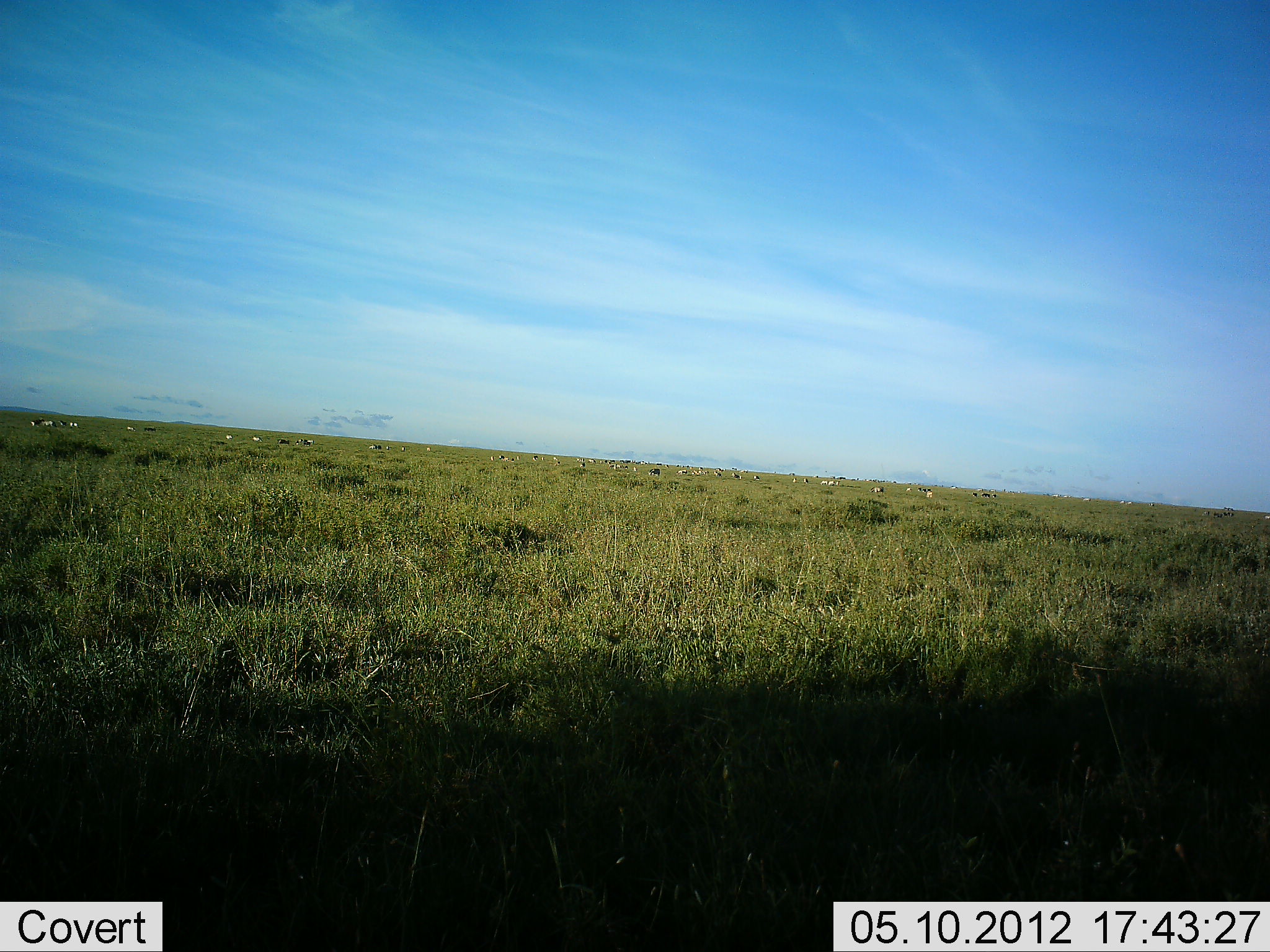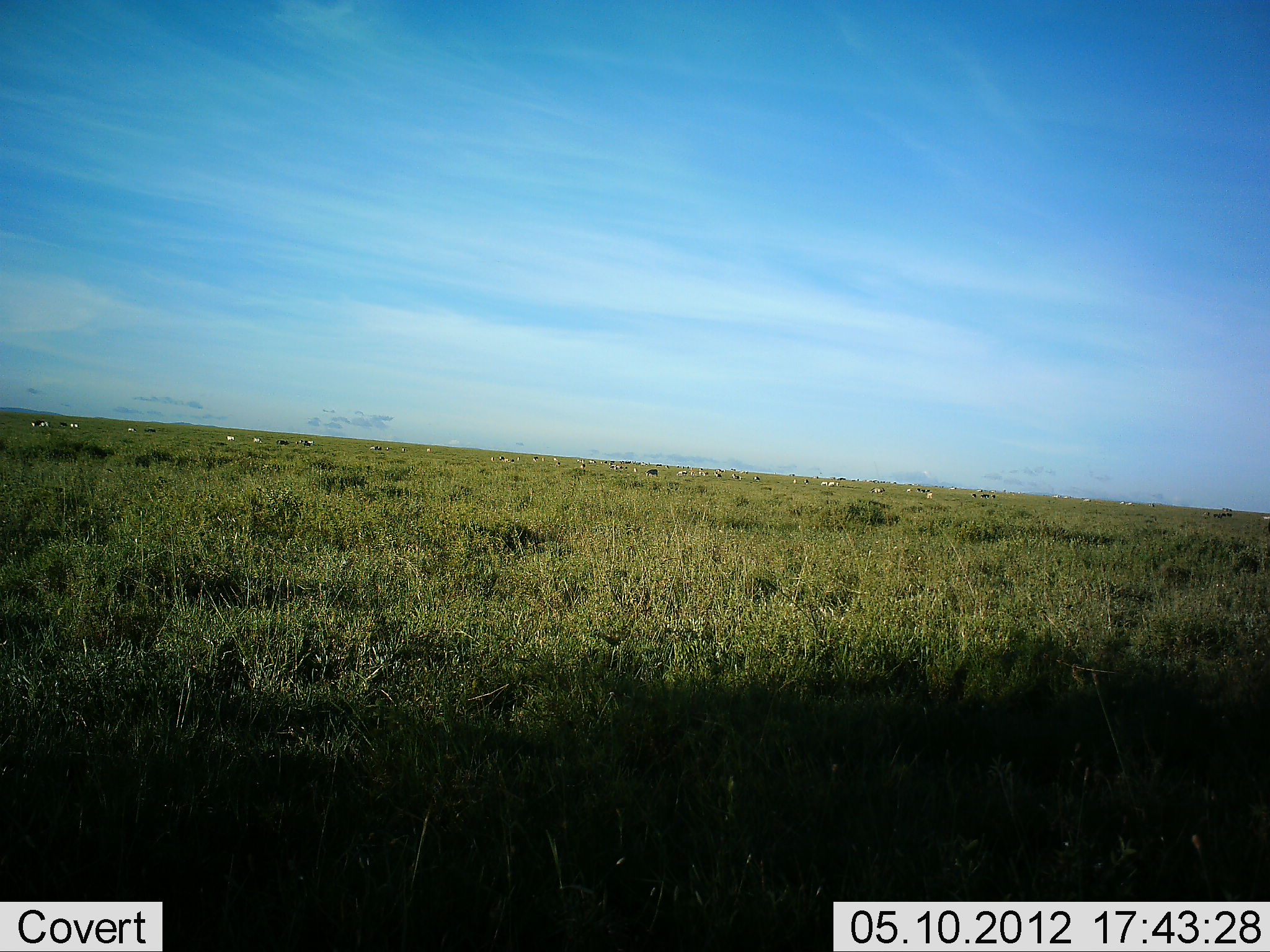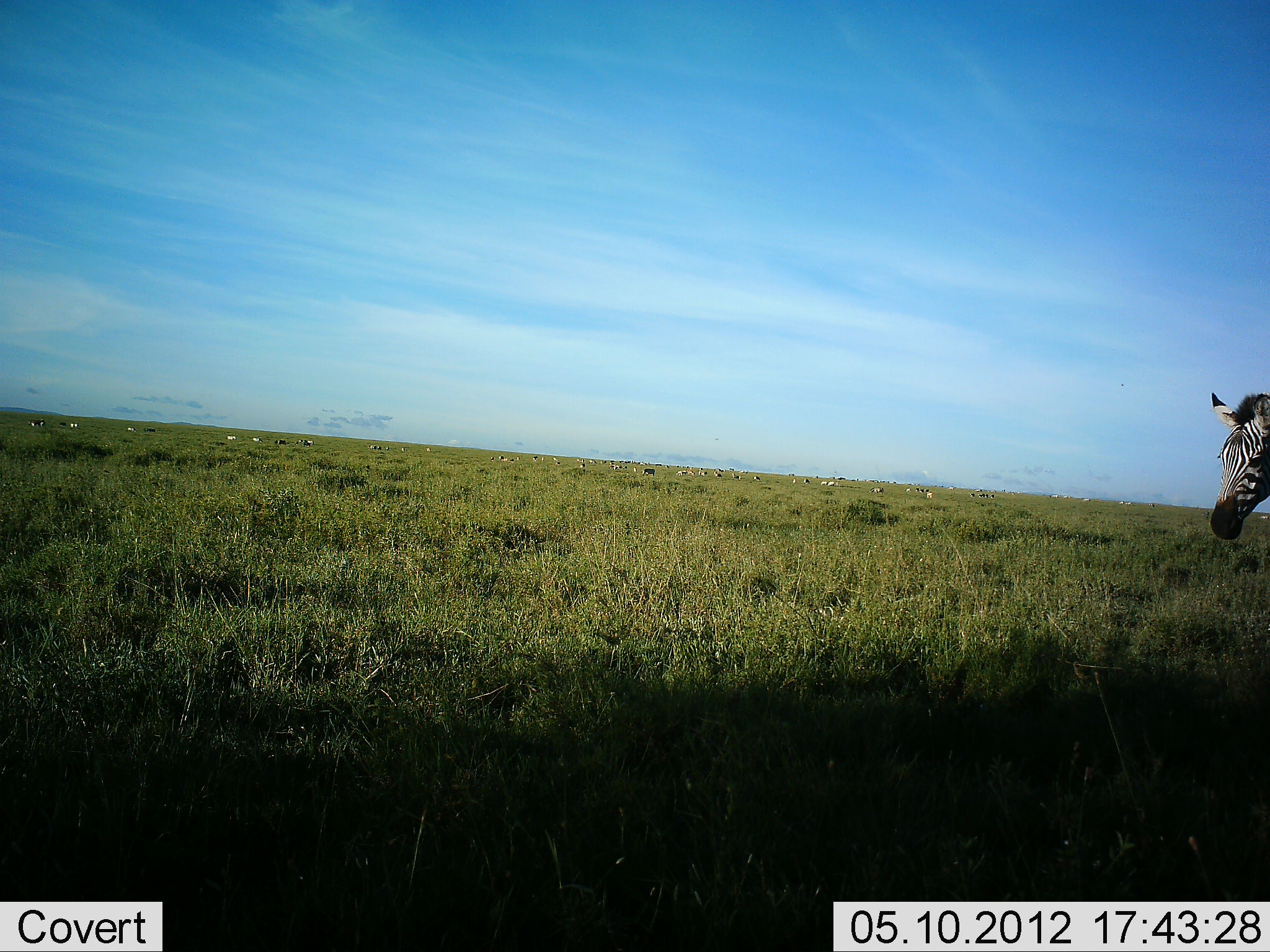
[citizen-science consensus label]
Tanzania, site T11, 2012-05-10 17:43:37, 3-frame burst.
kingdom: Animalia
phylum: Chordata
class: Mammalia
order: Perissodactyla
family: Equidae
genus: Equus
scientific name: Equus quagga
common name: plains zebra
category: zebra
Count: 1.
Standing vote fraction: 30%.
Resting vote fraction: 0%.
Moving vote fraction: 100%.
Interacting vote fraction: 10%.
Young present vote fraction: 0%.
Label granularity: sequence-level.